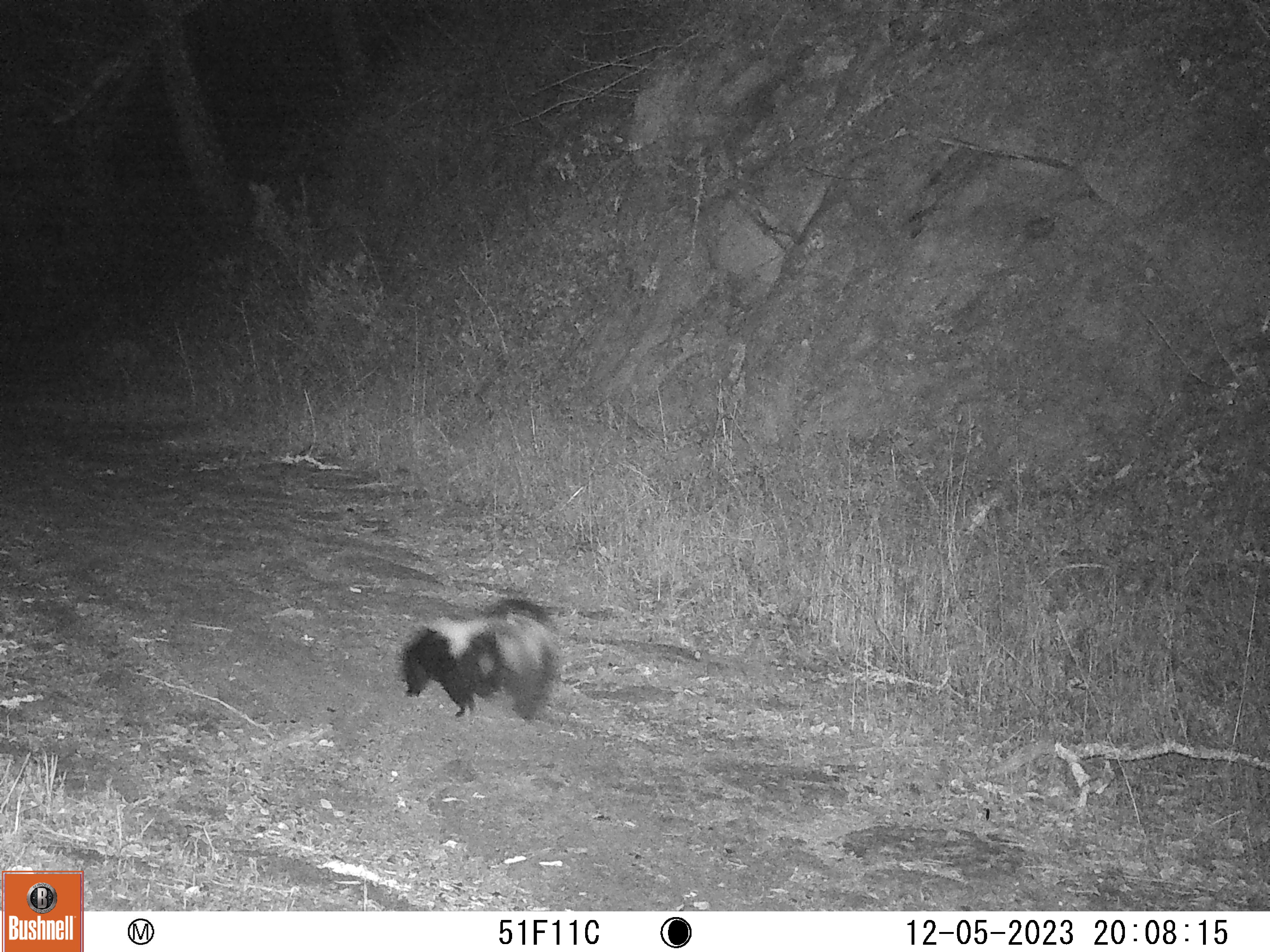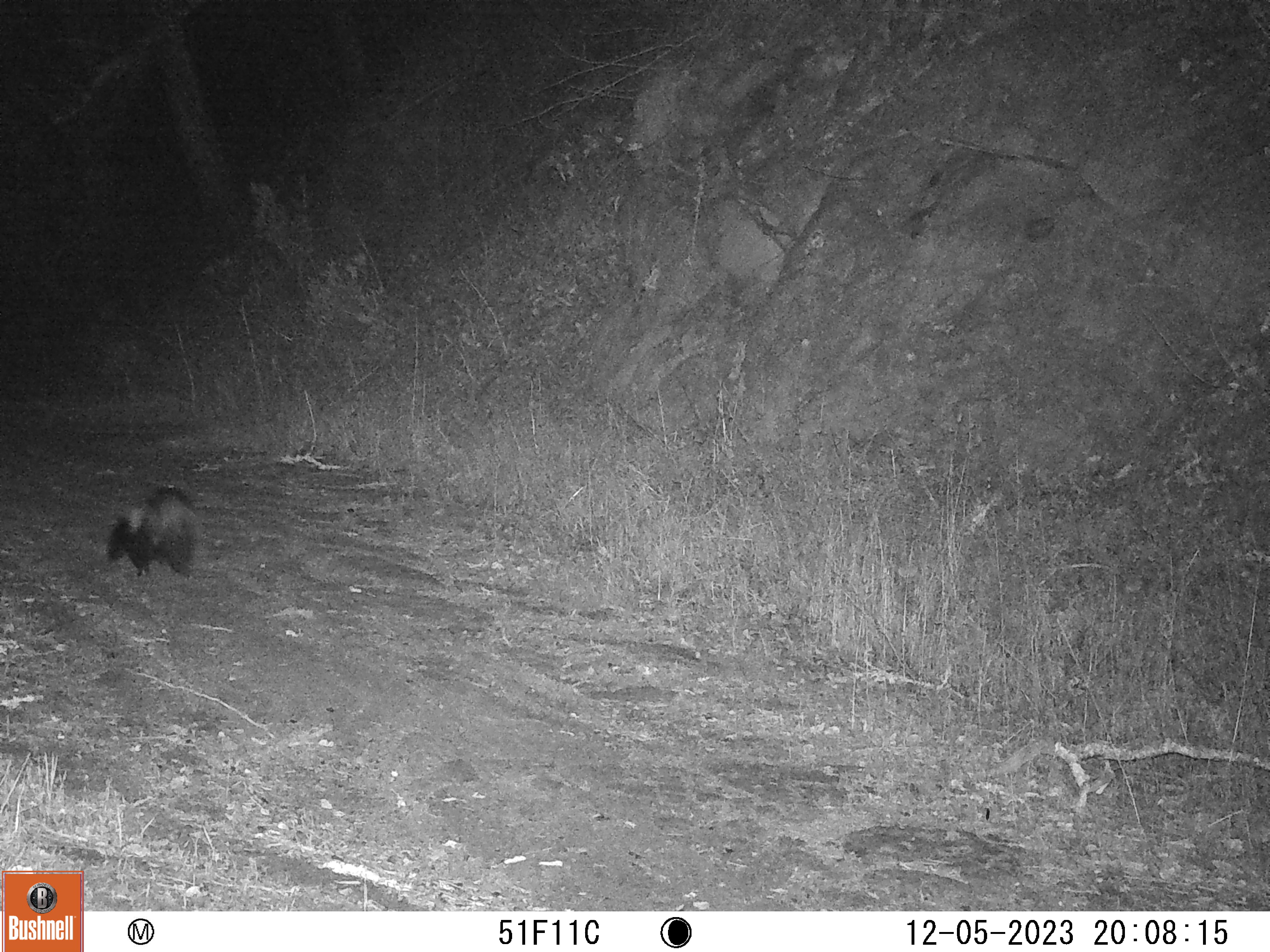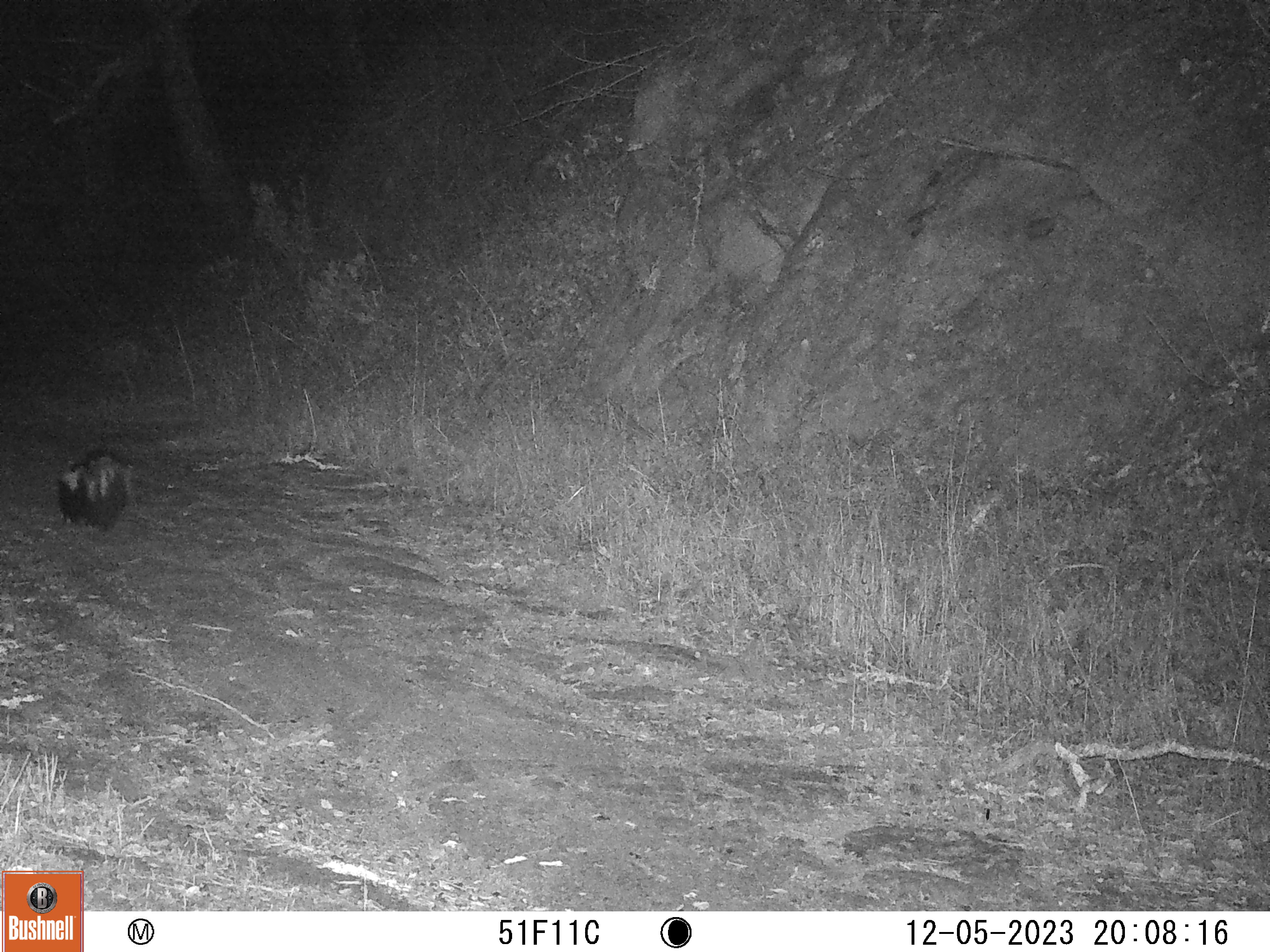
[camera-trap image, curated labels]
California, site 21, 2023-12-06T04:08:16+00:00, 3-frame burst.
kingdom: Animalia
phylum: Chordata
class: Mammalia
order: Carnivora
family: Mephitidae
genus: Mephitis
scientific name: Mephitis mephitis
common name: striped skunk